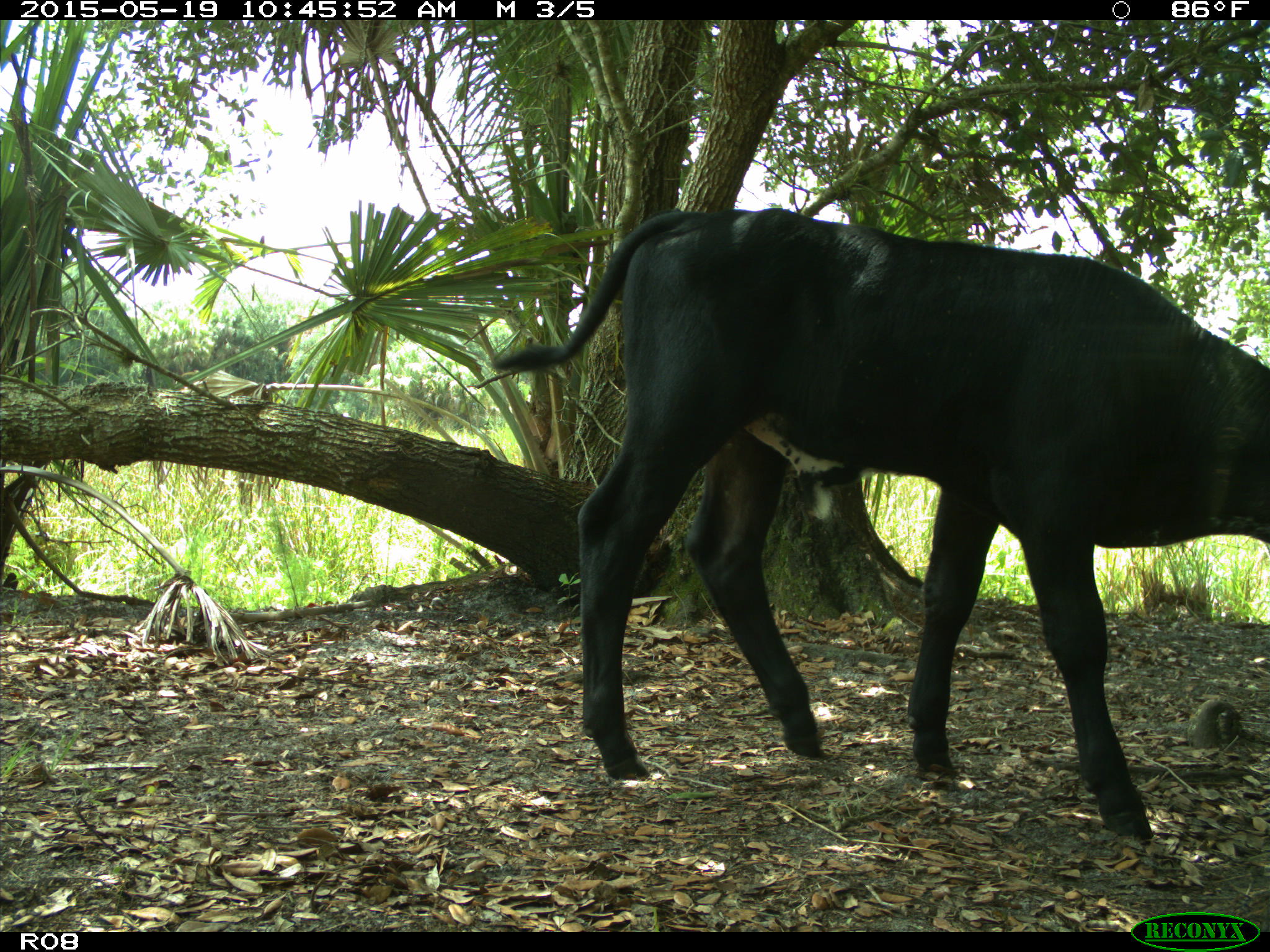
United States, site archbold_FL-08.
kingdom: Animalia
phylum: Chordata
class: Mammalia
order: Artiodactyla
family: Bovidae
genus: Bos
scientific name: Bos taurus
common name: domestic cow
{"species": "Bos taurus (domestic cow)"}